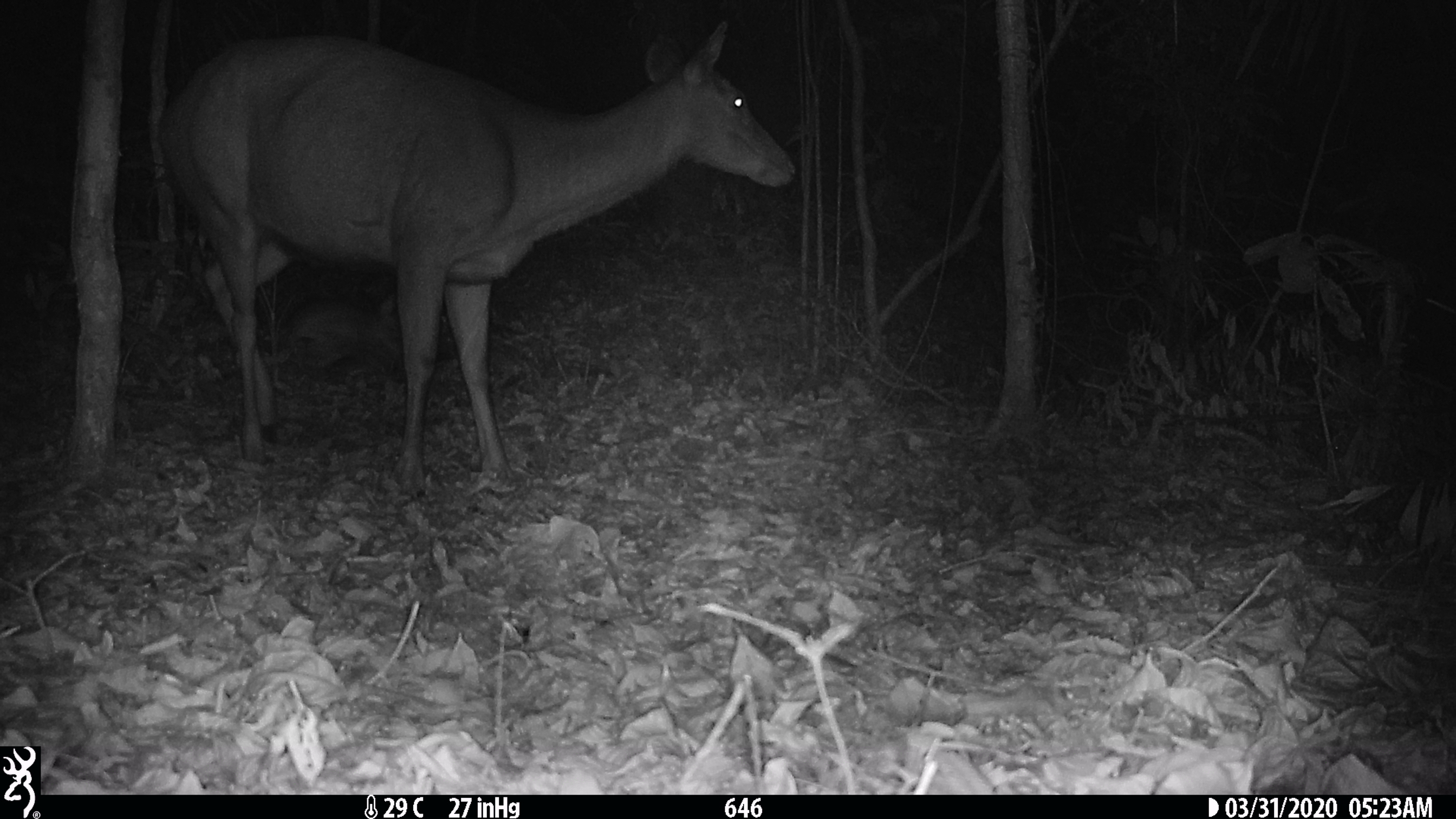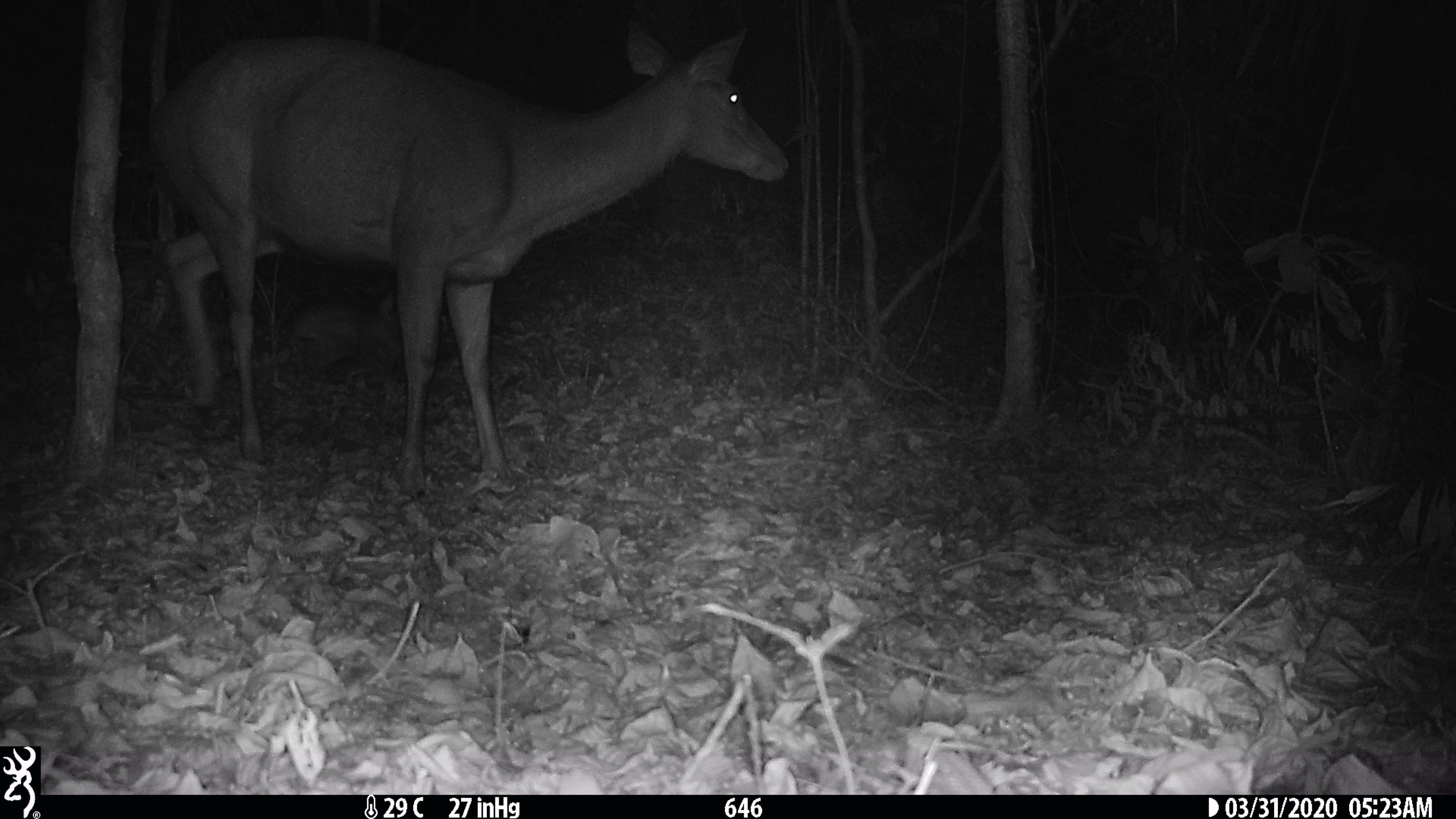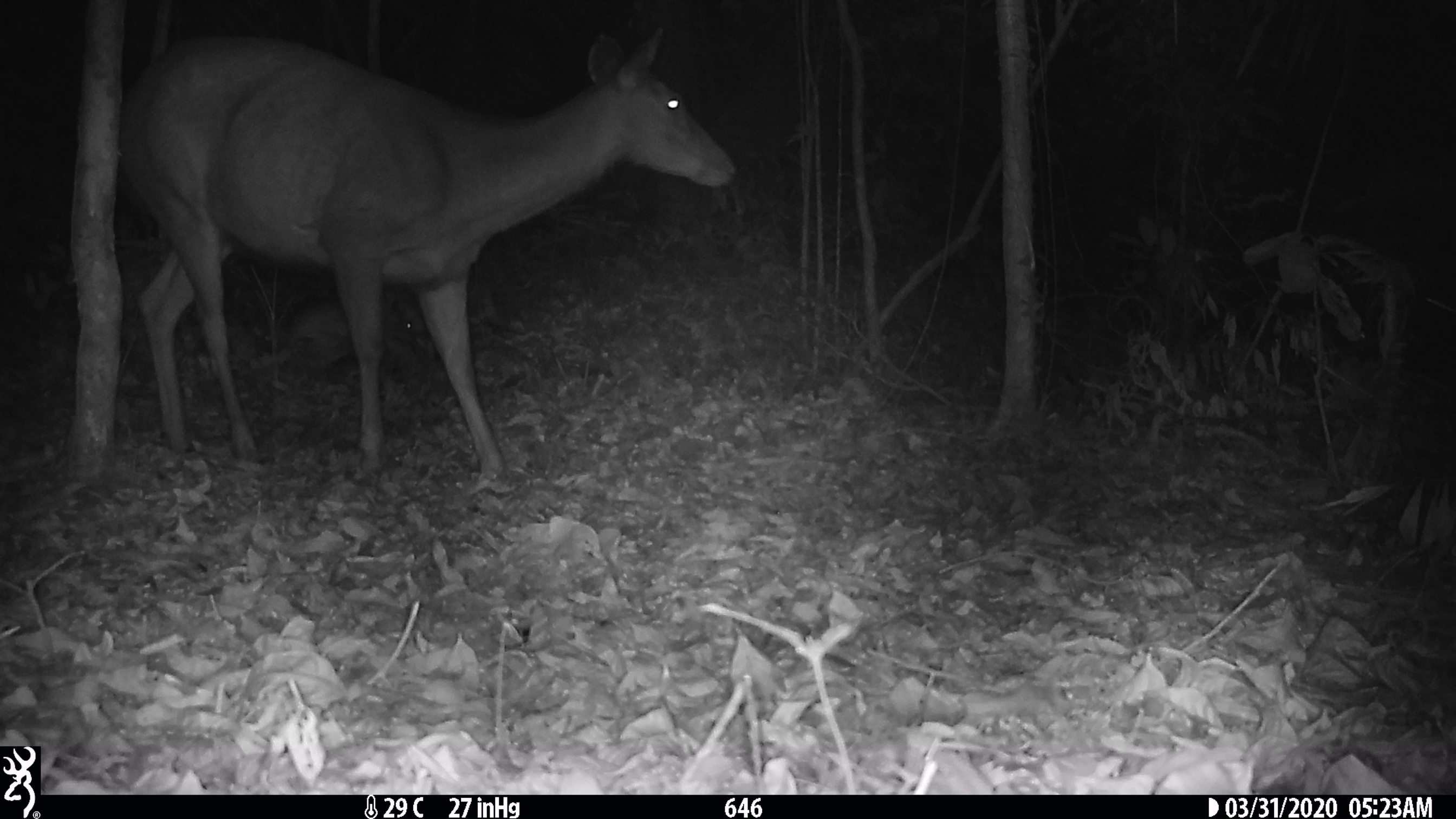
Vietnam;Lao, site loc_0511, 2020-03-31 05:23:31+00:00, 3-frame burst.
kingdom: Animalia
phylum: Chordata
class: Mammalia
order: Artiodactyla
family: Cervidae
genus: Rusa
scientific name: Rusa unicolor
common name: sambar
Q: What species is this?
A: Sambar (Rusa unicolor).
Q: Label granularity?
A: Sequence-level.